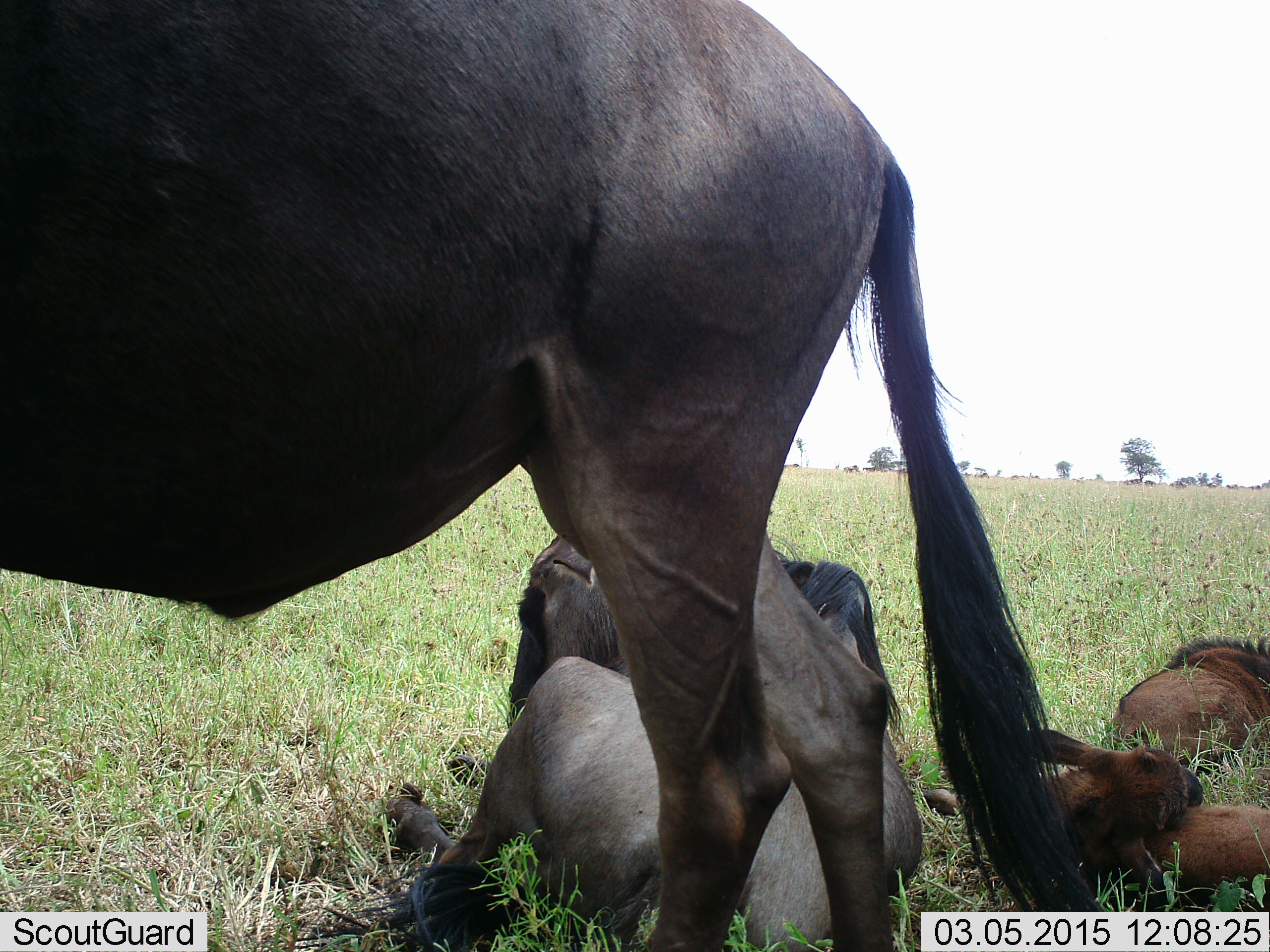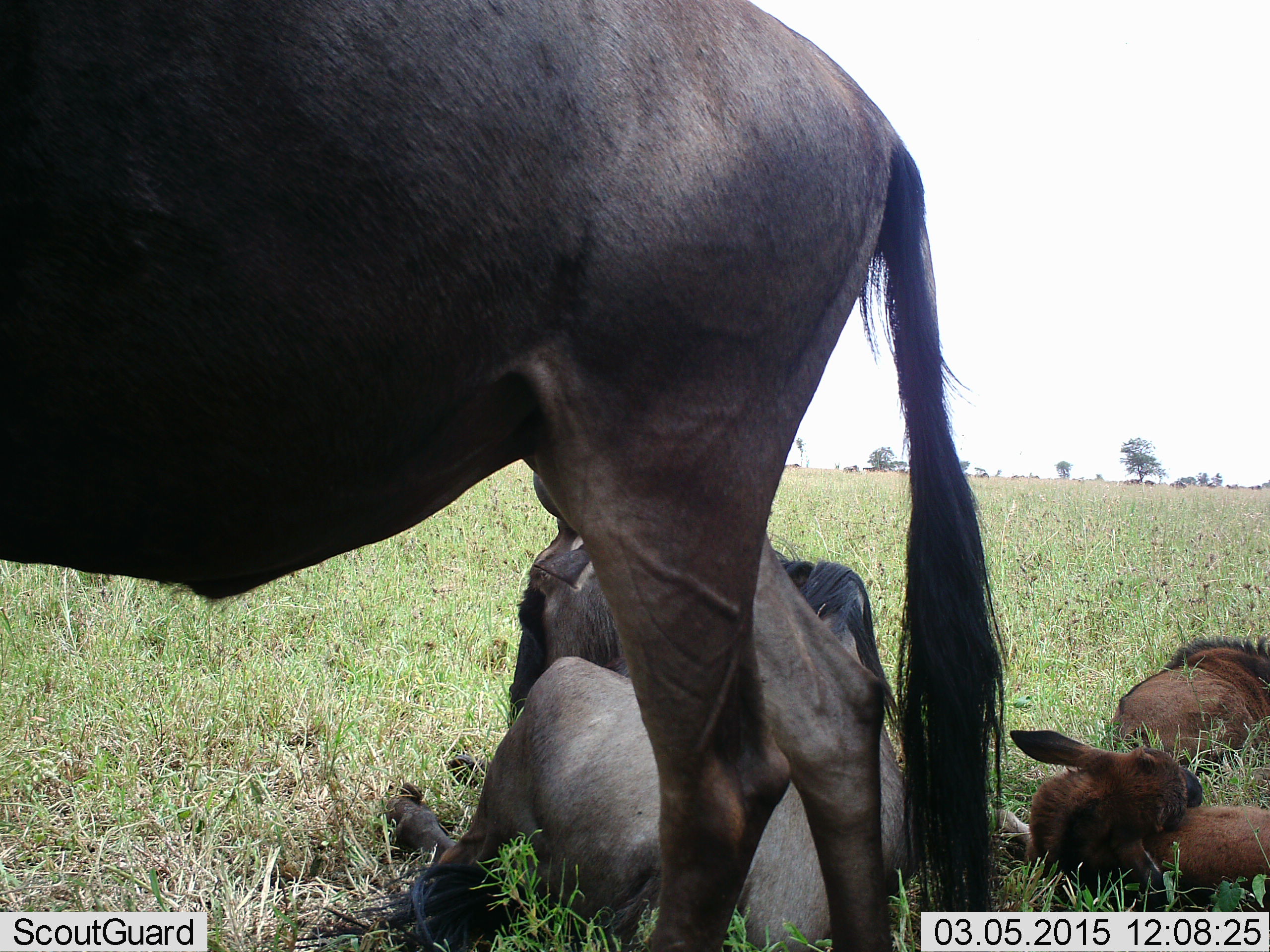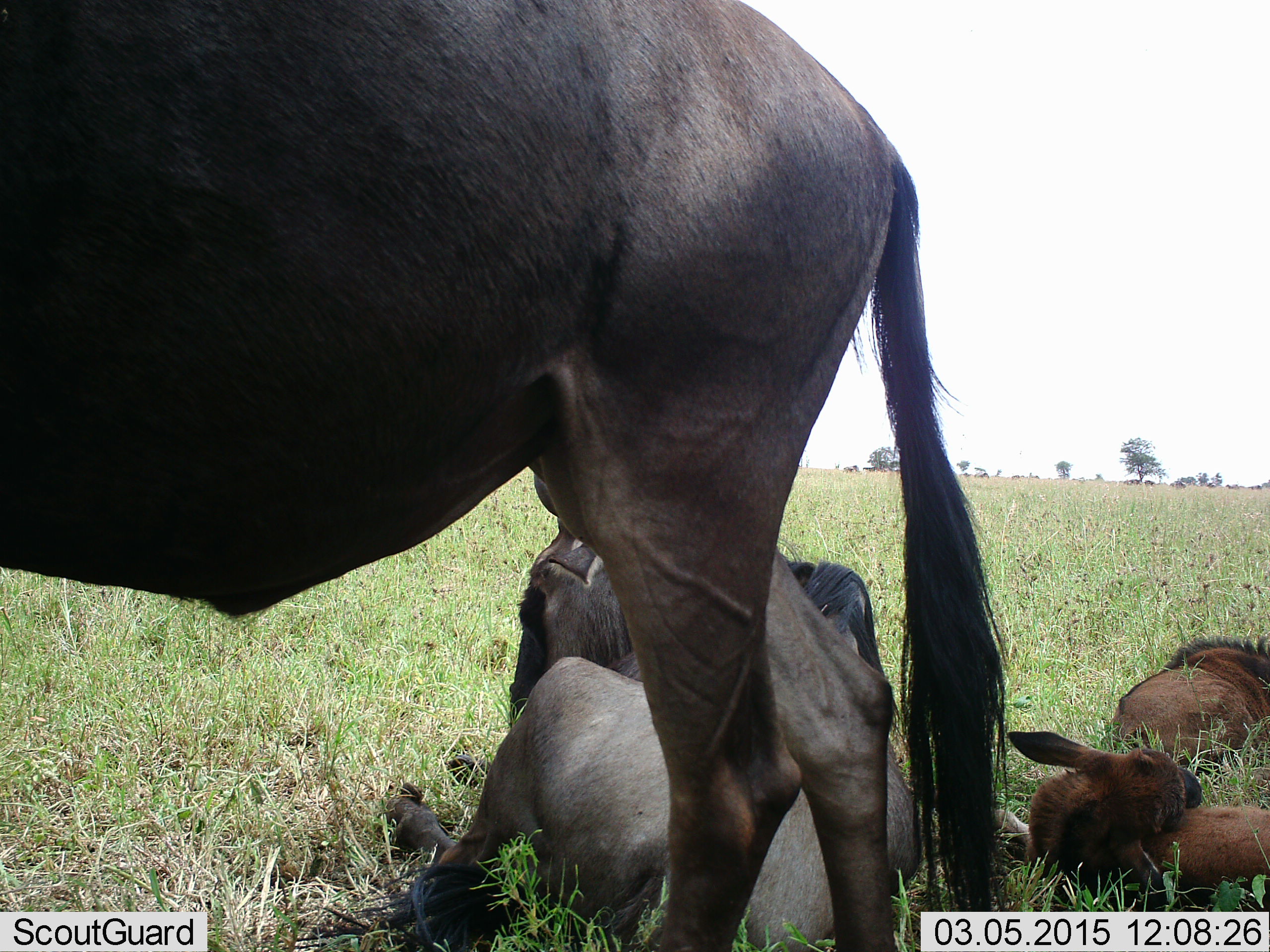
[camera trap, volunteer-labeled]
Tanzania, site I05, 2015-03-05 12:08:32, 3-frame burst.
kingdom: Animalia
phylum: Chordata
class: Mammalia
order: Artiodactyla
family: Bovidae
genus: Connochaetes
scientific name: Connochaetes taurinus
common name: blue wildebeest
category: wildebeest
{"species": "wildebeest (blue wildebeest) (Connochaetes taurinus)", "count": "4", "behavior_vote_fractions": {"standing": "80%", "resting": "90%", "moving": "0%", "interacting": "0%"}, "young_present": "80%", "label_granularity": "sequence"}